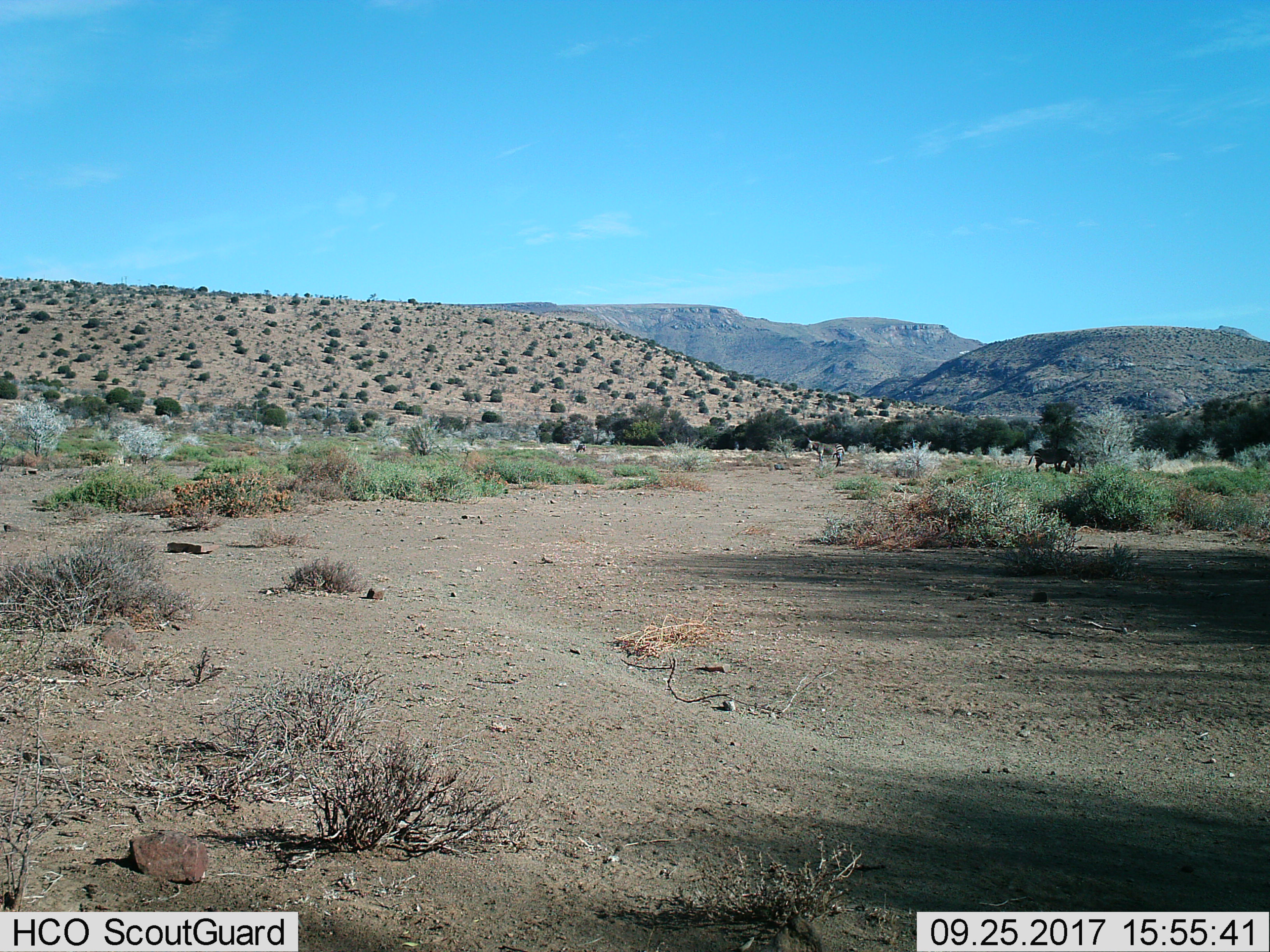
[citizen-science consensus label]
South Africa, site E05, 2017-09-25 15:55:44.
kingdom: Animalia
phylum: Chordata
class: Mammalia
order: Perissodactyla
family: Equidae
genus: Equus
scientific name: Equus zebra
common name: mountain zebra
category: zebramountain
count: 3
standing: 100%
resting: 33%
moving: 33%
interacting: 33%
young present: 33%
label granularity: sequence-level